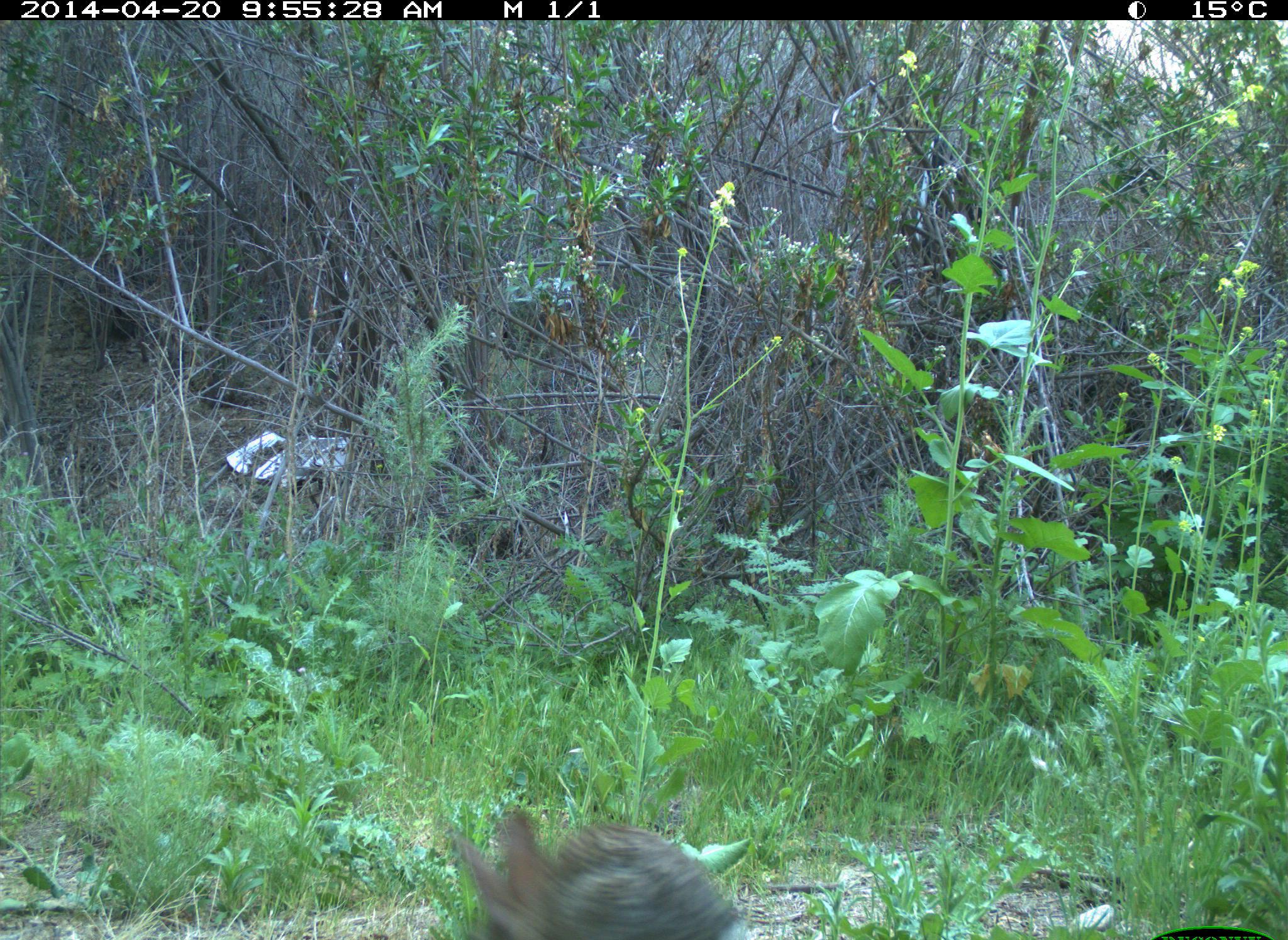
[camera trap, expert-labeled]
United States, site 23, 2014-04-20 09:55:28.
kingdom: Animalia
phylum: Chordata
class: Mammalia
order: Lagomorpha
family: Leporidae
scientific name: Leporidae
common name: rabbits and hares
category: rabbit